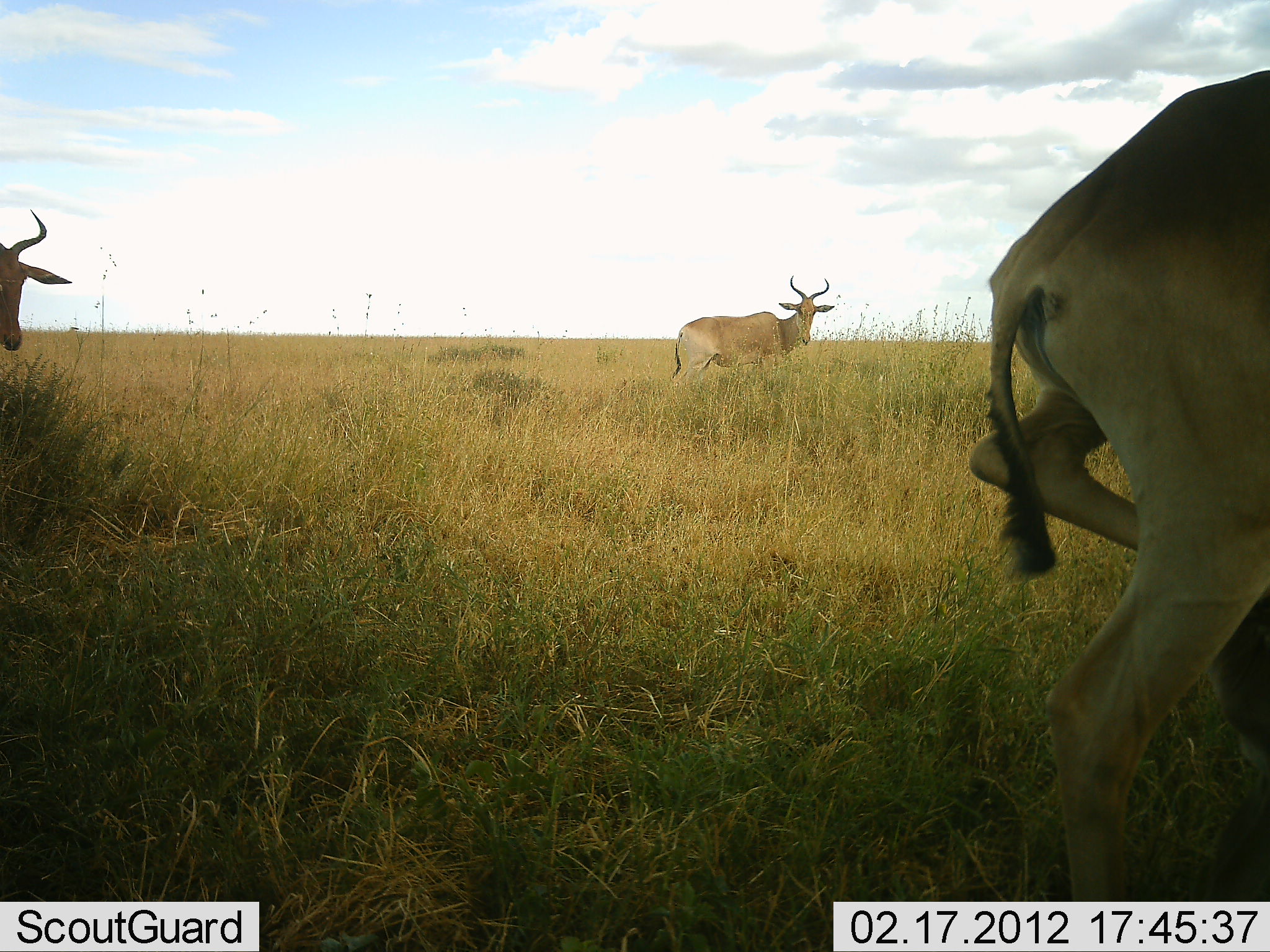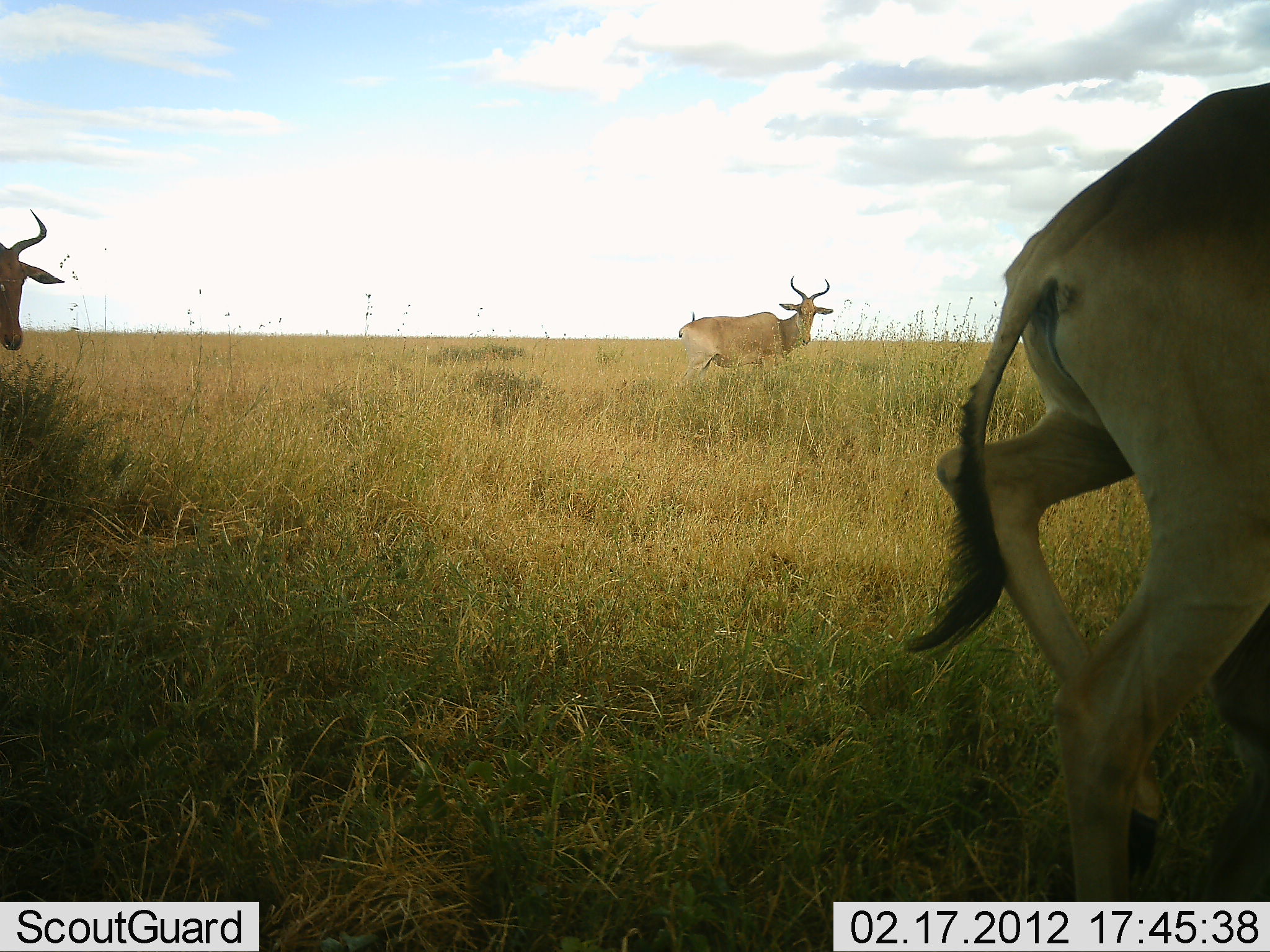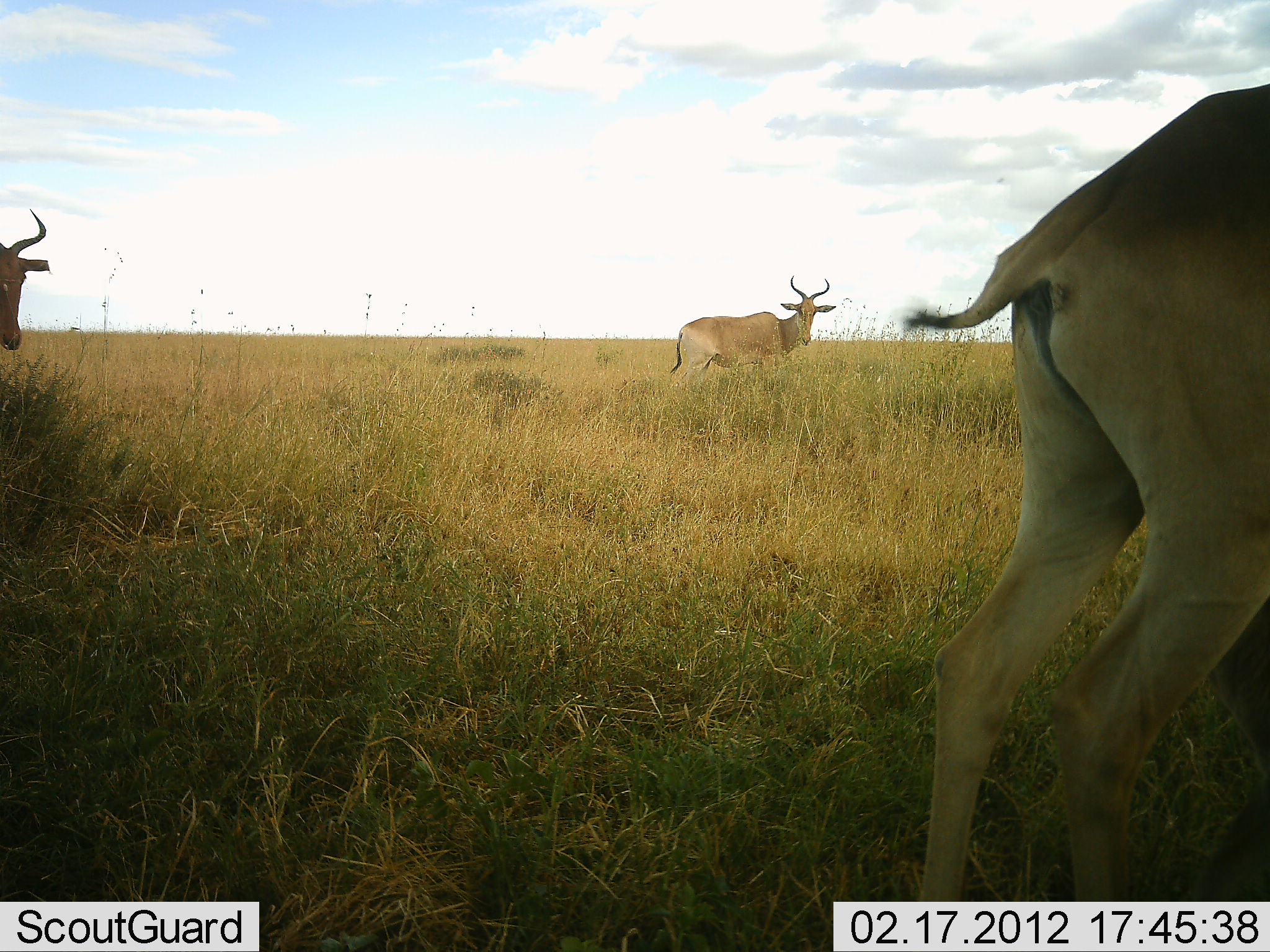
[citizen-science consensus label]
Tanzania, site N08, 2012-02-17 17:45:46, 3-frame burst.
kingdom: Animalia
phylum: Chordata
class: Mammalia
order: Artiodactyla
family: Bovidae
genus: Alcelaphus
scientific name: Alcelaphus buselaphus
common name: hartebeest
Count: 3.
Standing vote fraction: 93%.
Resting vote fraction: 0%.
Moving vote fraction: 13%.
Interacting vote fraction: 0%.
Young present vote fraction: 0%.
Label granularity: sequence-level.